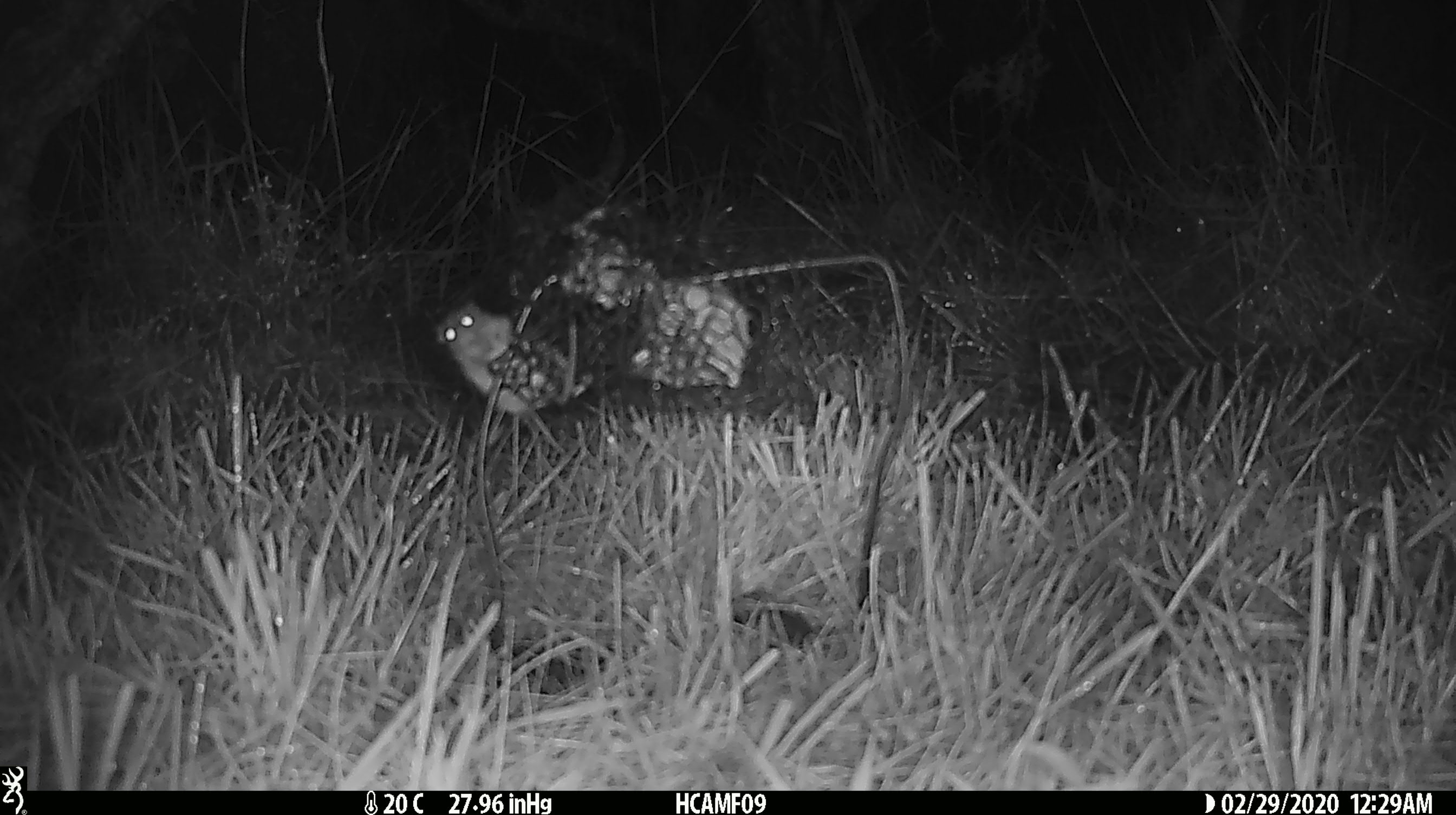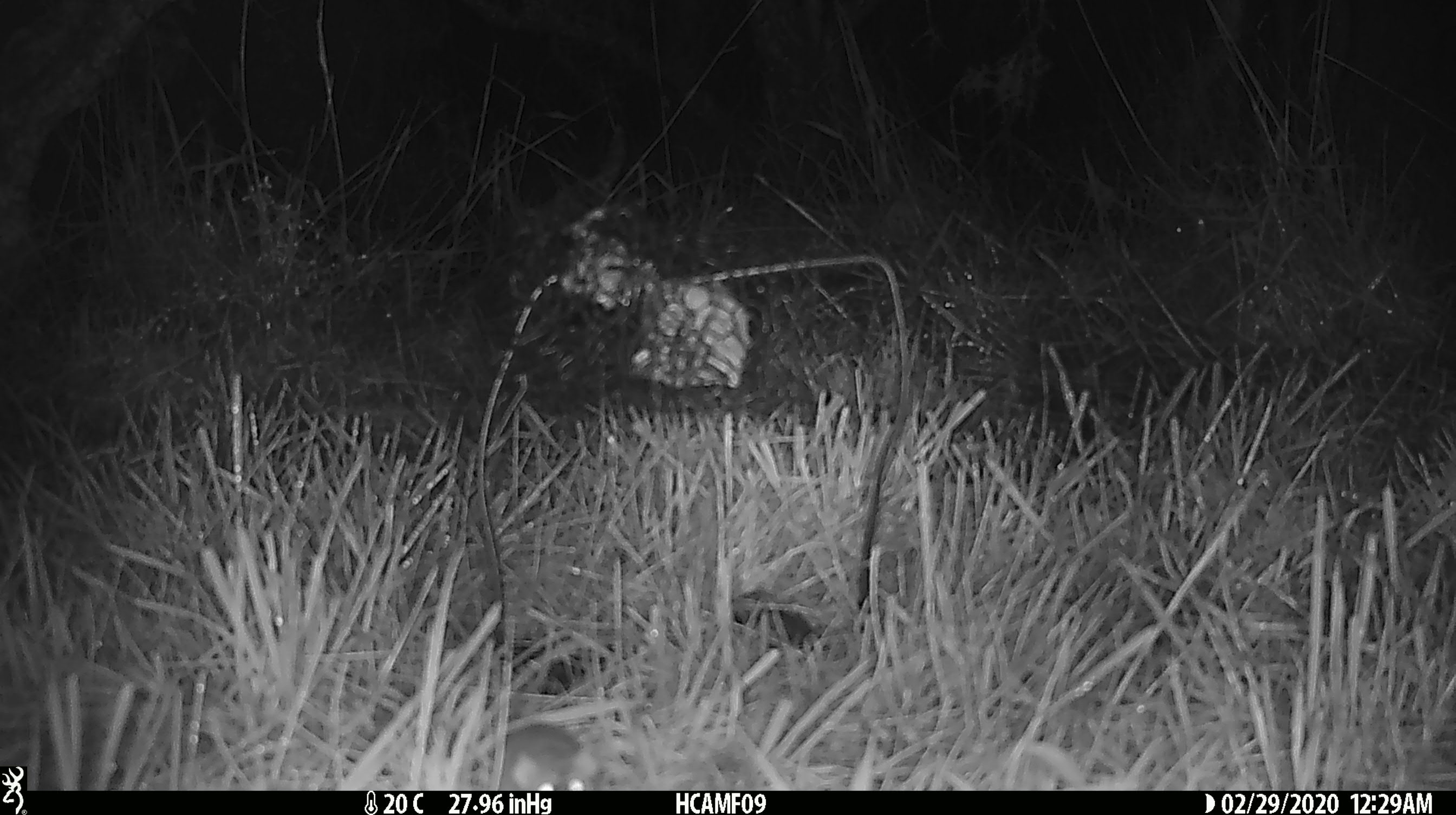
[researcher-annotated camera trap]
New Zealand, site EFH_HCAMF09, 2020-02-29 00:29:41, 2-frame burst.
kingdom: Animalia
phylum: Chordata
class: Mammalia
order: Rodentia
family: Muridae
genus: Mus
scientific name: Mus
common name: mouse